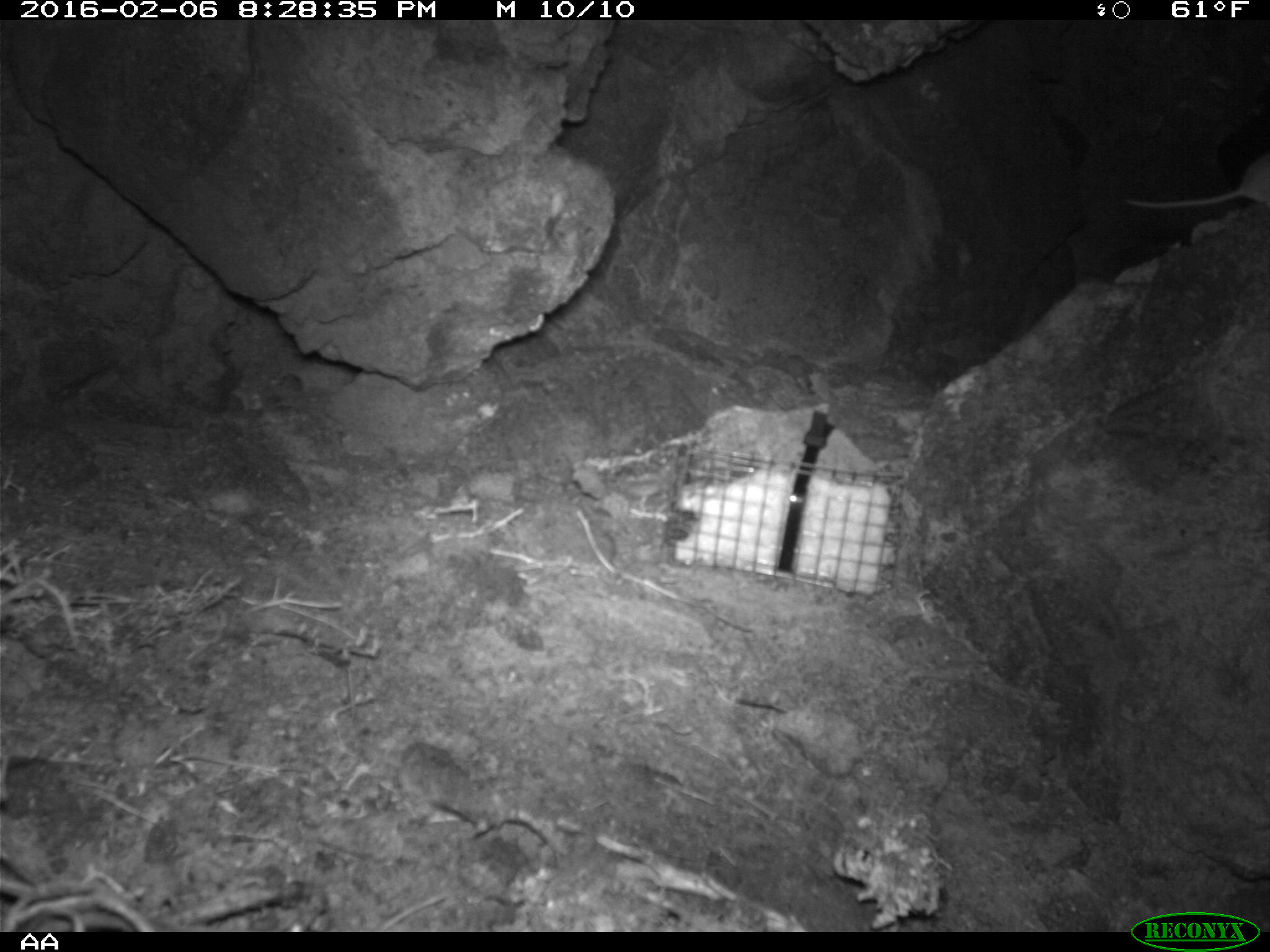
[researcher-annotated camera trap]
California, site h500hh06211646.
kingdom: Animalia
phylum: Chordata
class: Mammalia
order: Rodentia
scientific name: Rodentia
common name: rodent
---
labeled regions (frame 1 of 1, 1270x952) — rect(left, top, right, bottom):
rodent: rect(1124, 149, 1269, 210)